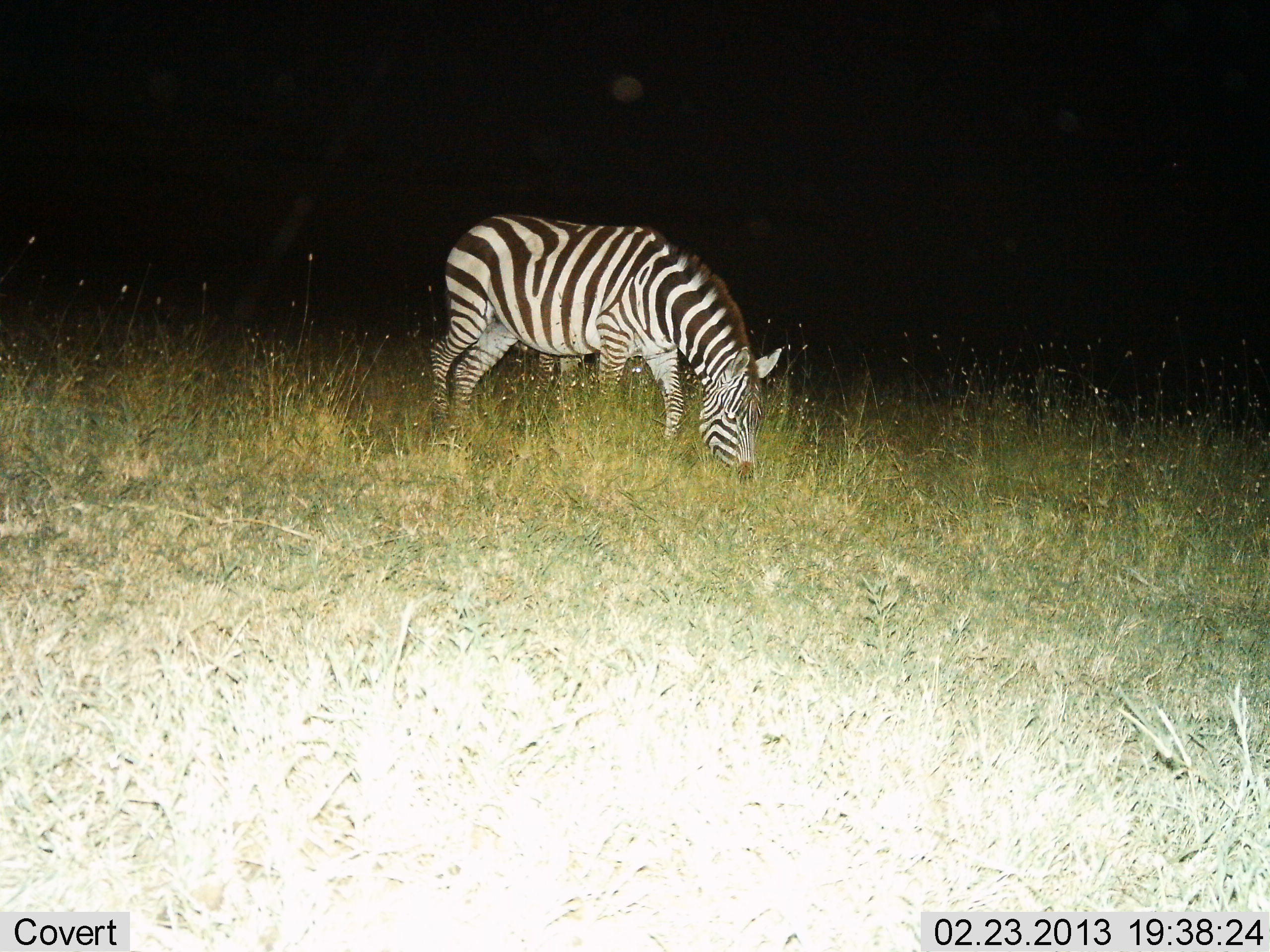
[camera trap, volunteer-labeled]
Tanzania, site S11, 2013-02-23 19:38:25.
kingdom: Animalia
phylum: Chordata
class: Mammalia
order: Perissodactyla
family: Equidae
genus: Equus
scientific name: Equus quagga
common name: plains zebra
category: zebra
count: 1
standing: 25%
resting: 0%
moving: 4%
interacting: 0%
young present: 4%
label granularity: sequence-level